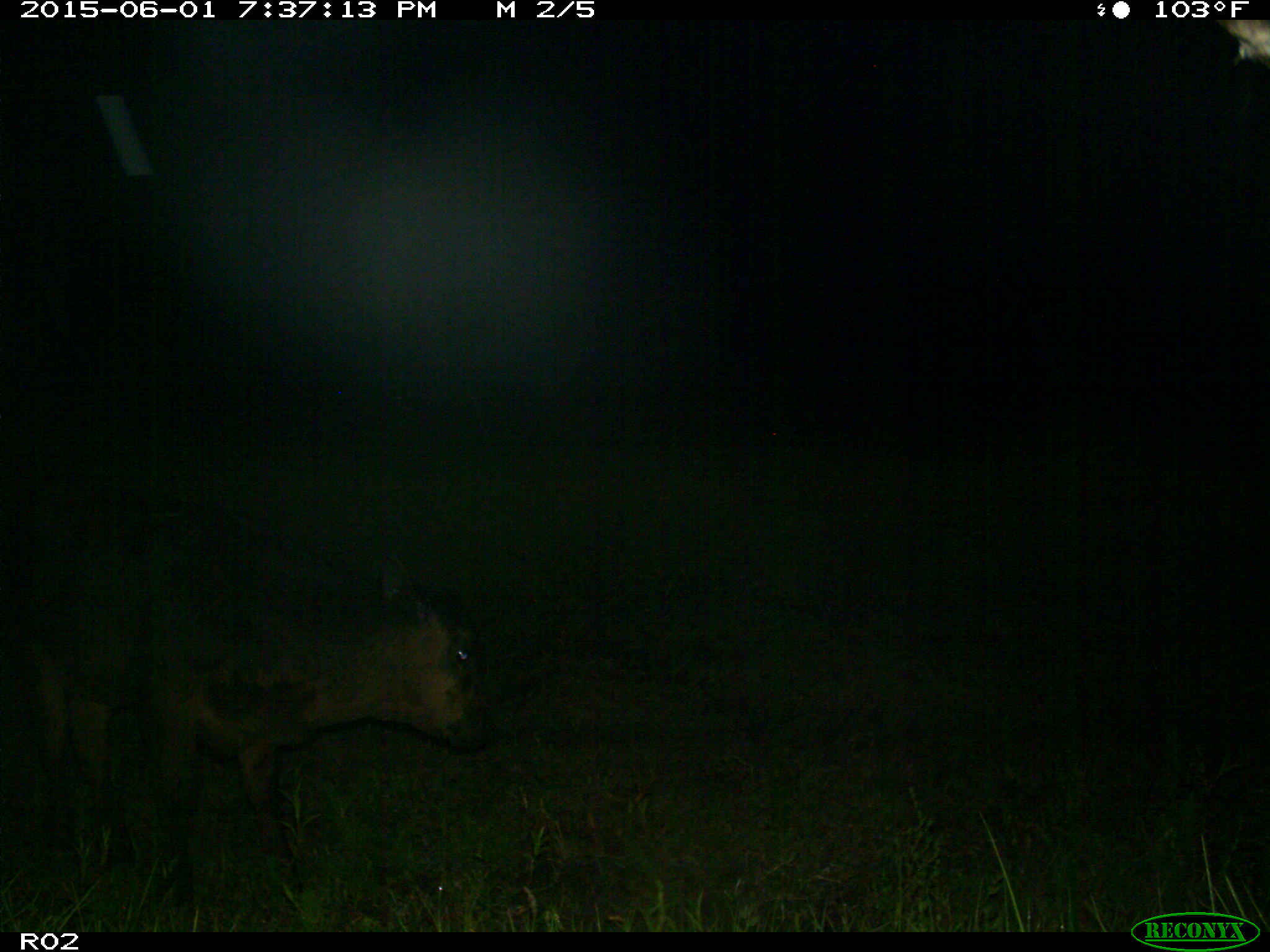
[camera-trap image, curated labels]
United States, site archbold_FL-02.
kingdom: Animalia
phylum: Chordata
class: Mammalia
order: Artiodactyla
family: Bovidae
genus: Bos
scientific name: Bos taurus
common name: domestic cow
Bos taurus (domestic cow).